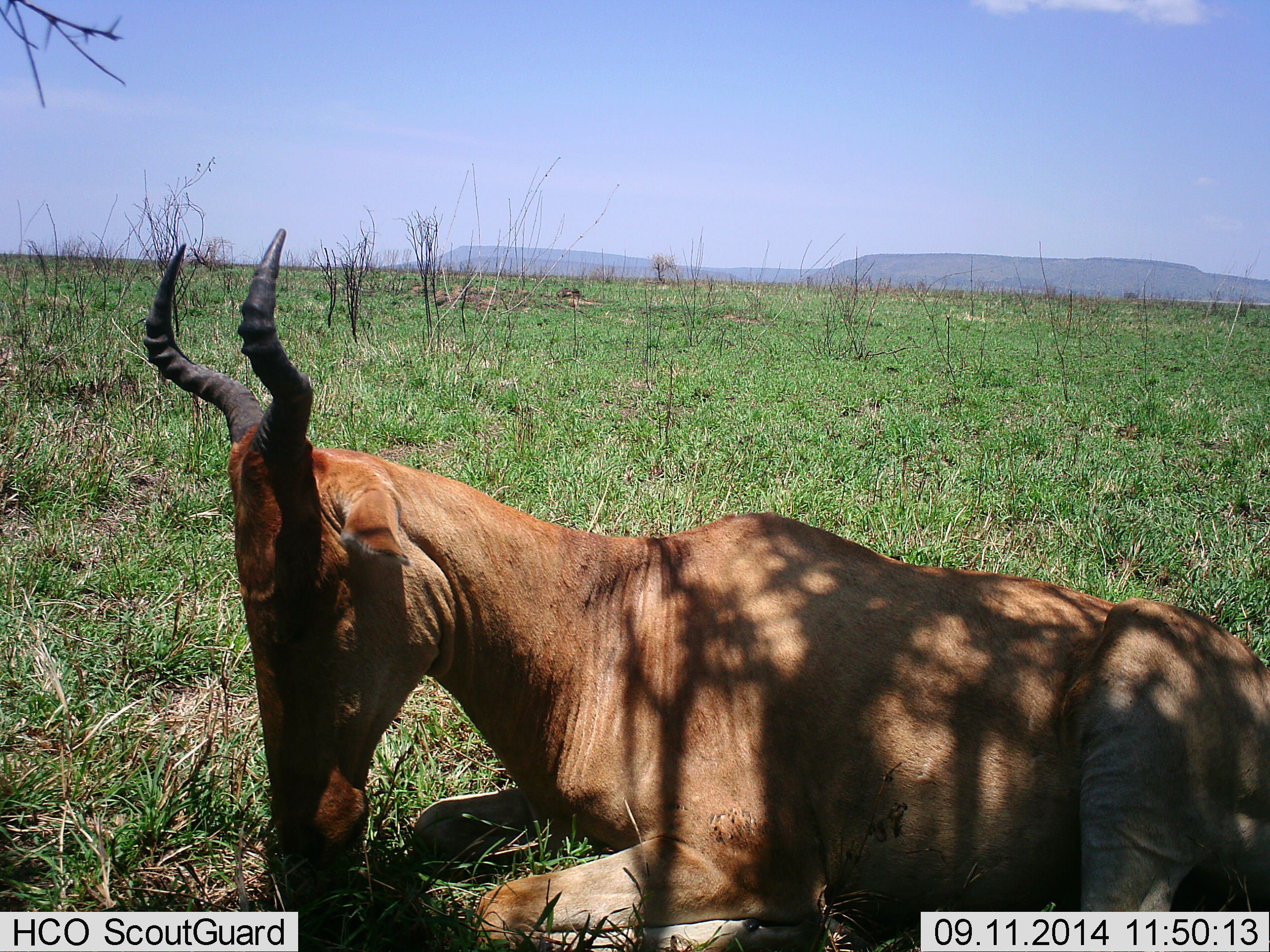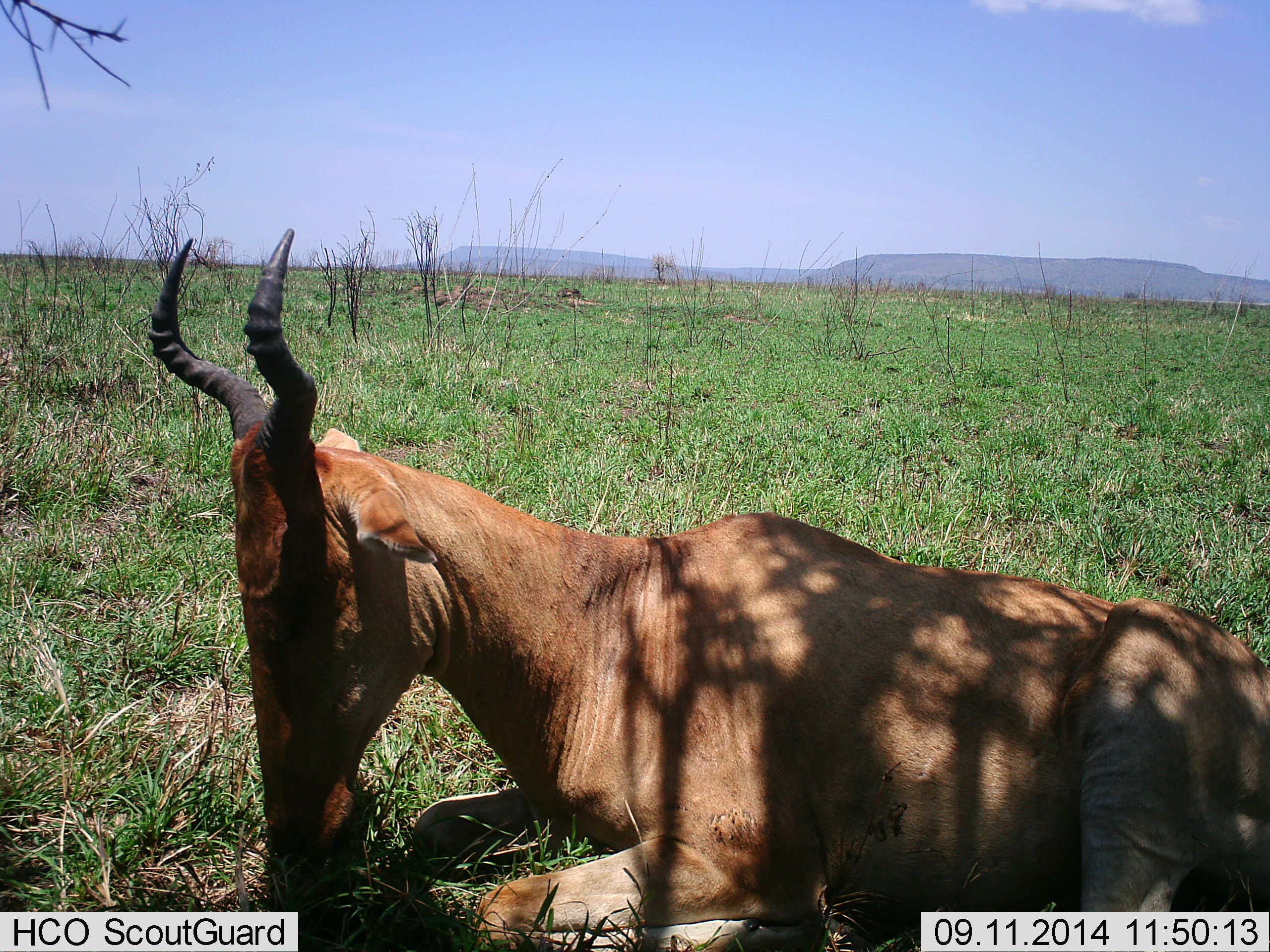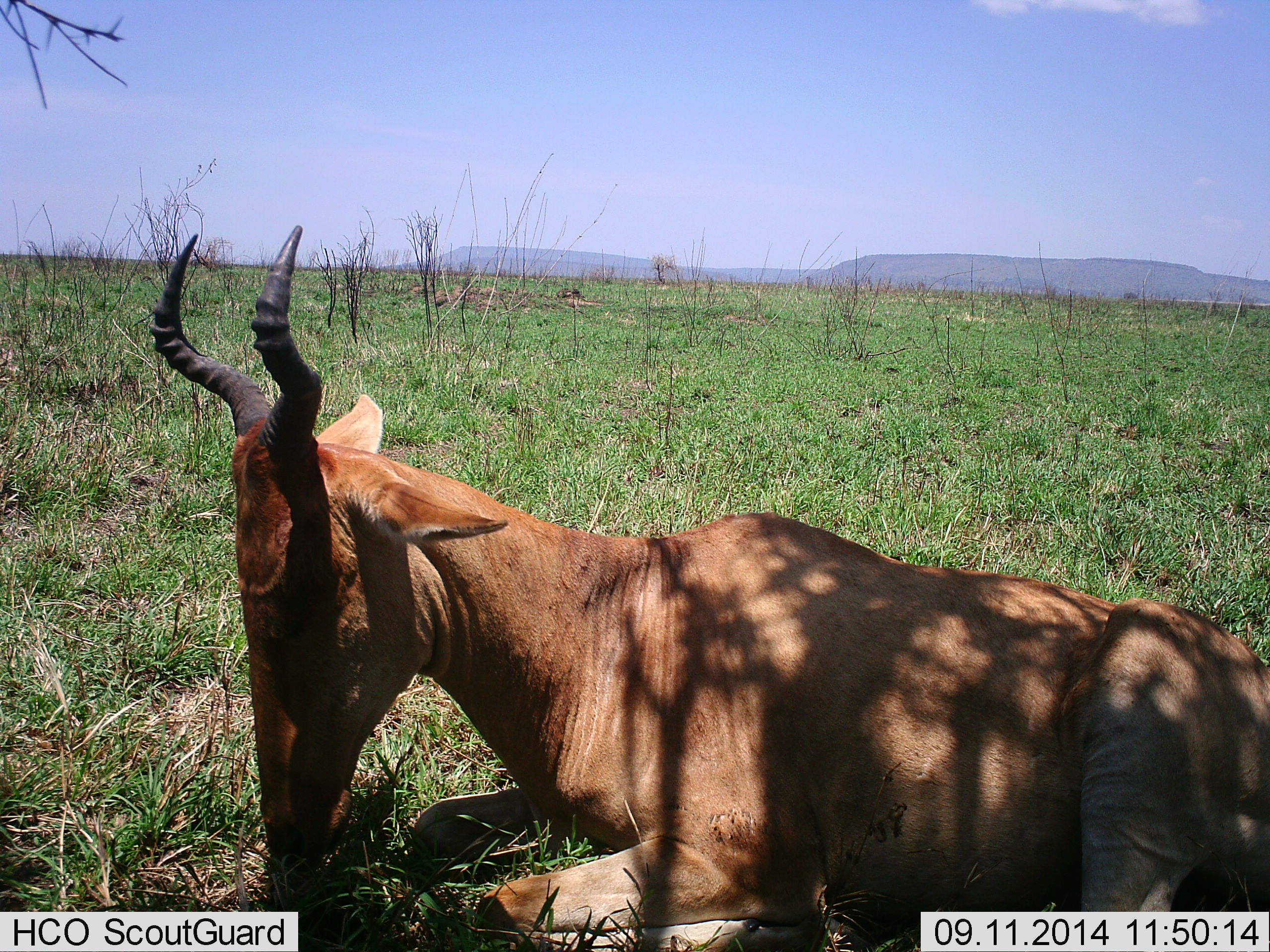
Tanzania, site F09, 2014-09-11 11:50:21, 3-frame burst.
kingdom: Animalia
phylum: Chordata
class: Mammalia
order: Artiodactyla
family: Bovidae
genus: Alcelaphus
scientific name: Alcelaphus buselaphus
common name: hartebeest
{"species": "hartebeest (Alcelaphus buselaphus)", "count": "1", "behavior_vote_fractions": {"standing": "0%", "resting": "100%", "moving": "0%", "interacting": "0%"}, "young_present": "0%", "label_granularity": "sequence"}